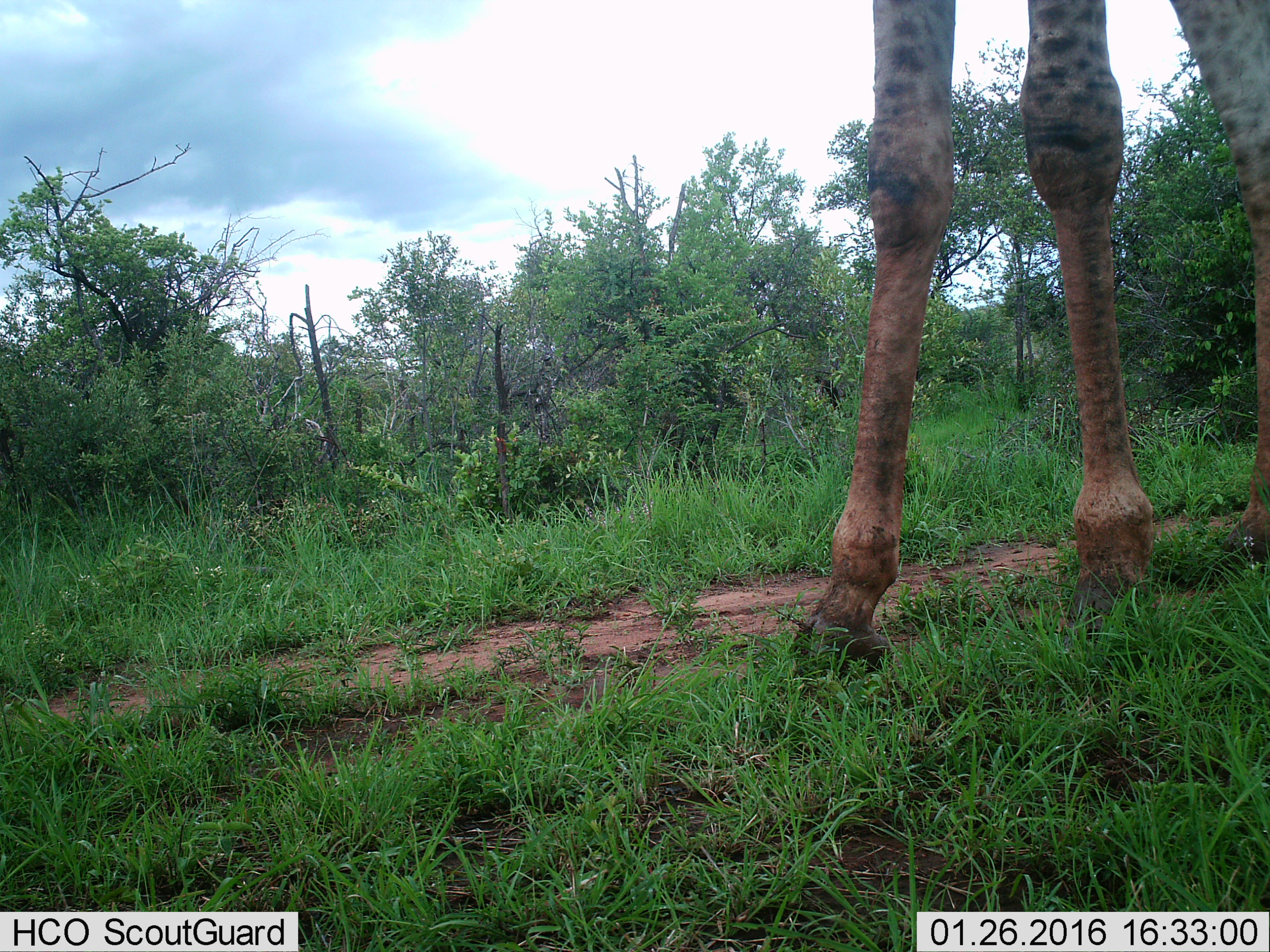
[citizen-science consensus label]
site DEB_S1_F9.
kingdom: Animalia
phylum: Chordata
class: Mammalia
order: Artiodactyla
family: Giraffidae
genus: Giraffa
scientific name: Giraffa camelopardalis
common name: giraffe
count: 1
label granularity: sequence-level